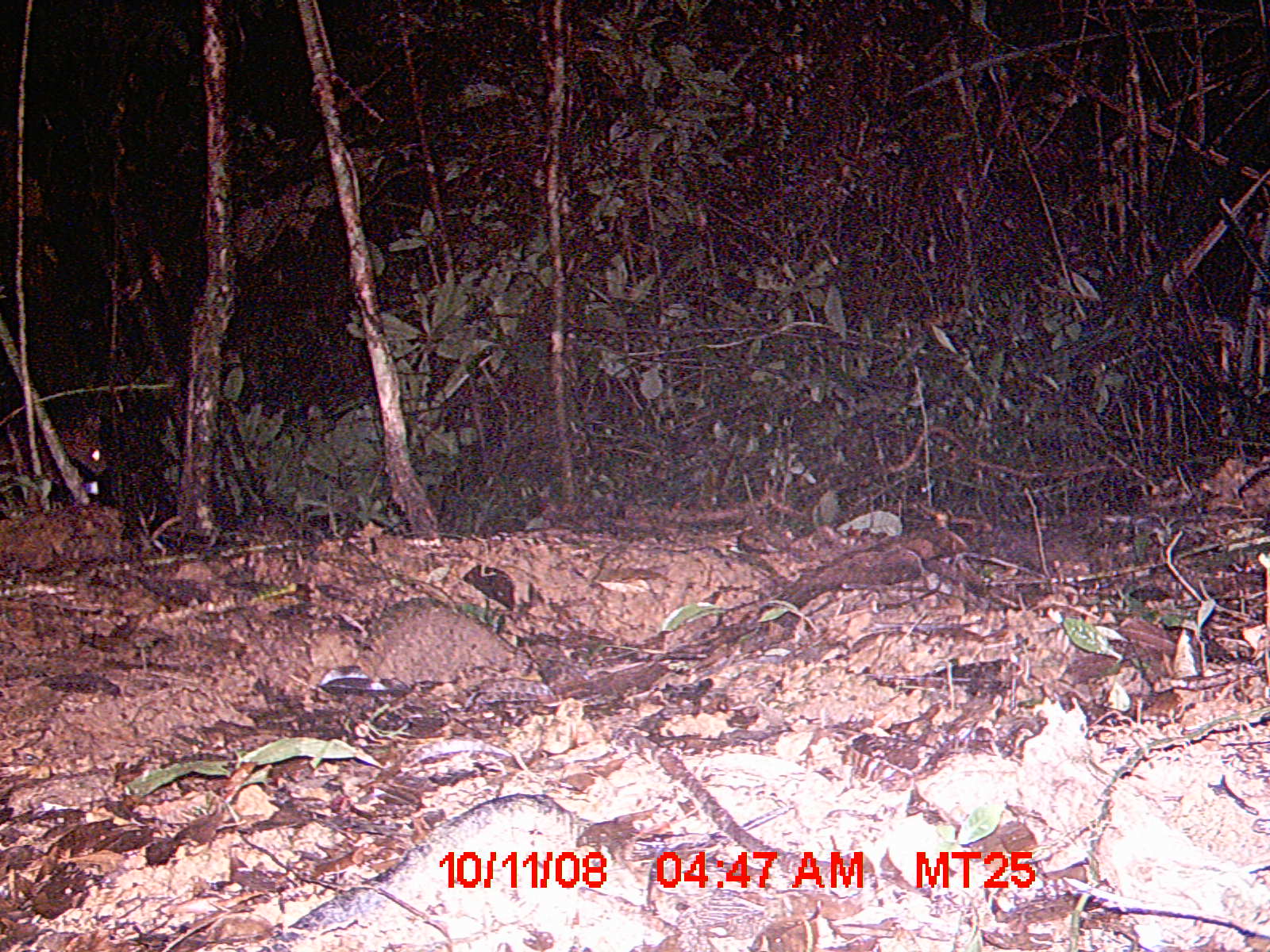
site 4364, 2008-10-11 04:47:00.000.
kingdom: Animalia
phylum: Chordata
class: Mammalia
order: Carnivora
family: Eupleridae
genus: Cryptoprocta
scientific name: Cryptoprocta ferox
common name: fossa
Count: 1.